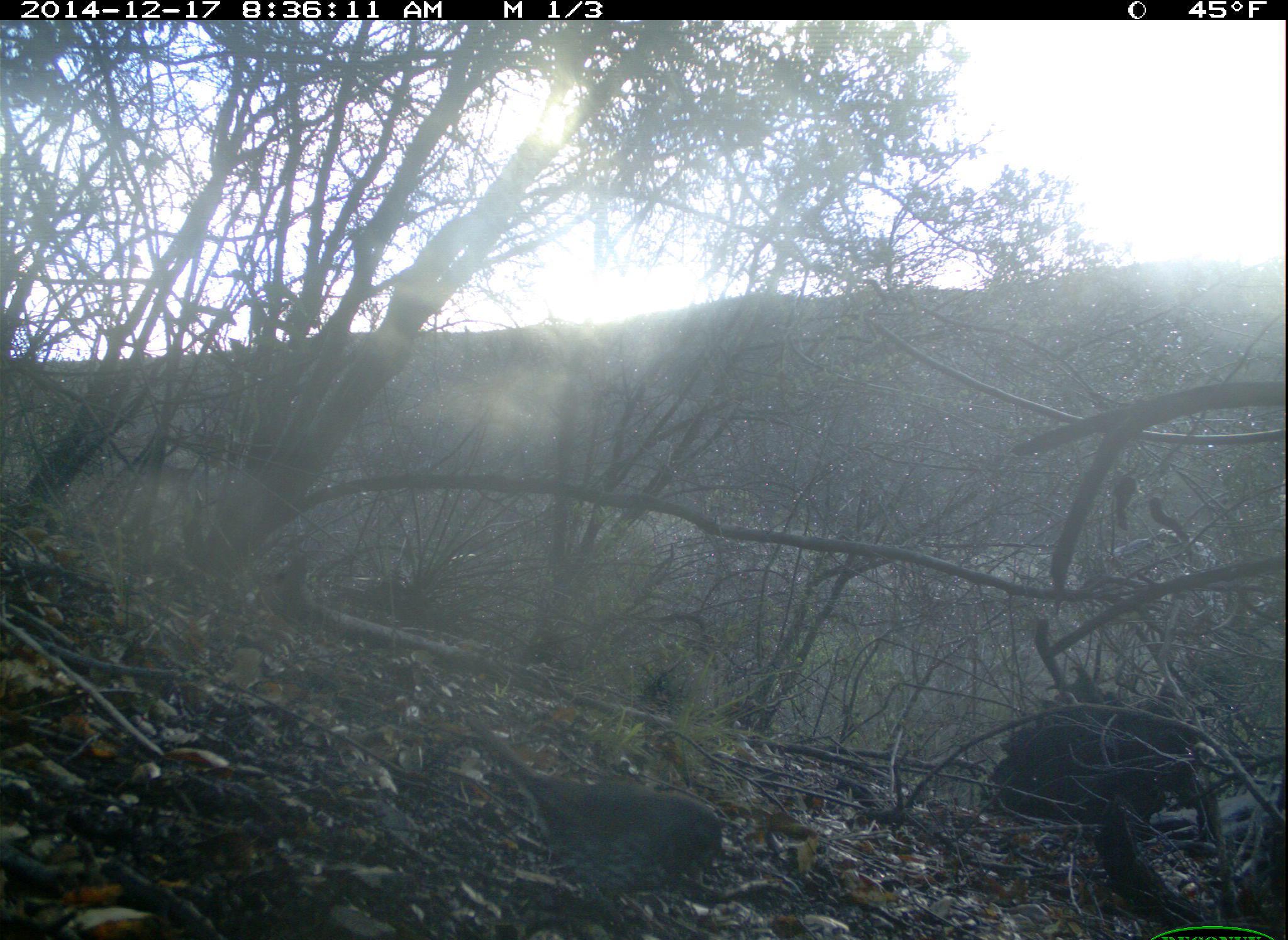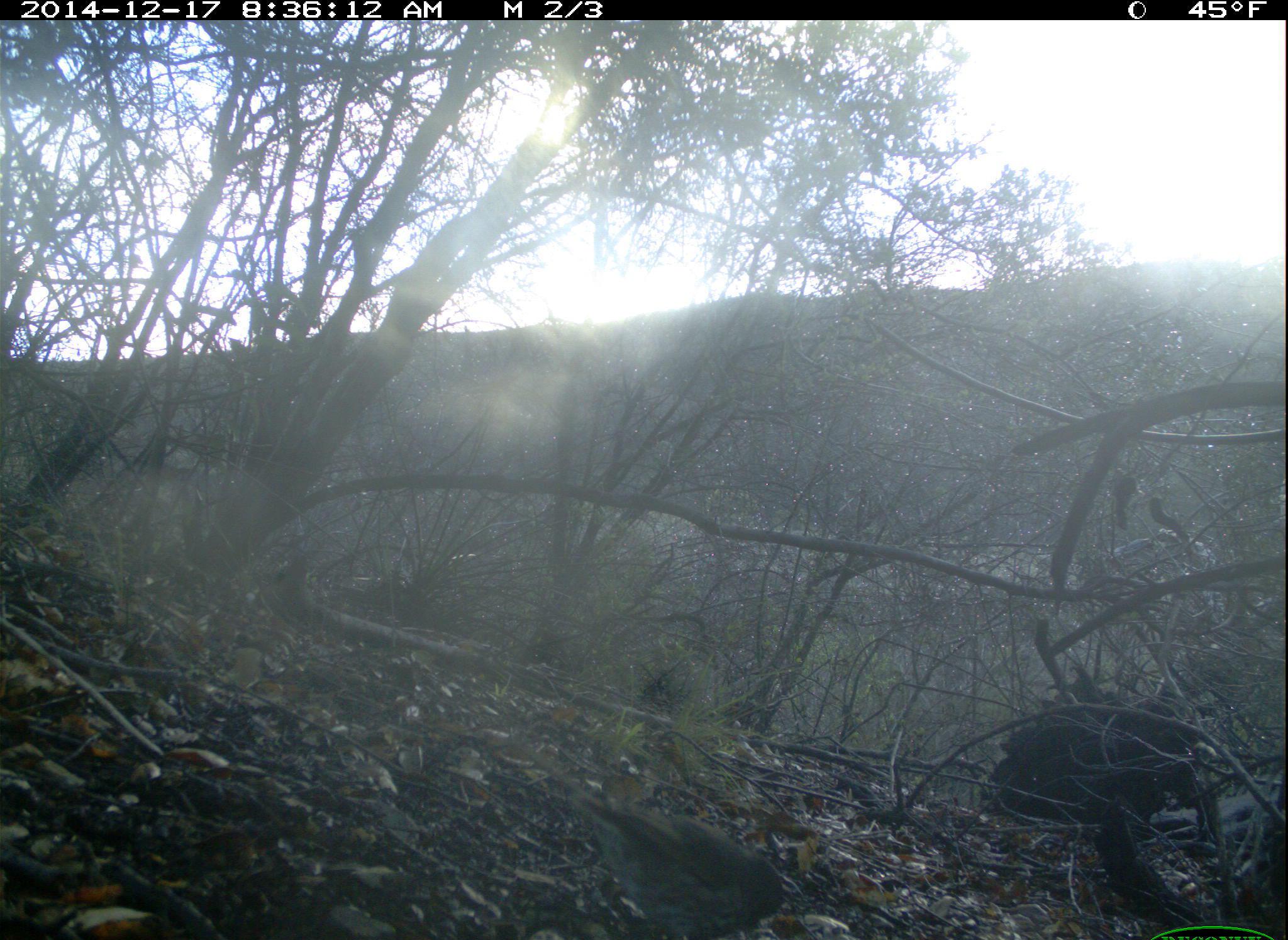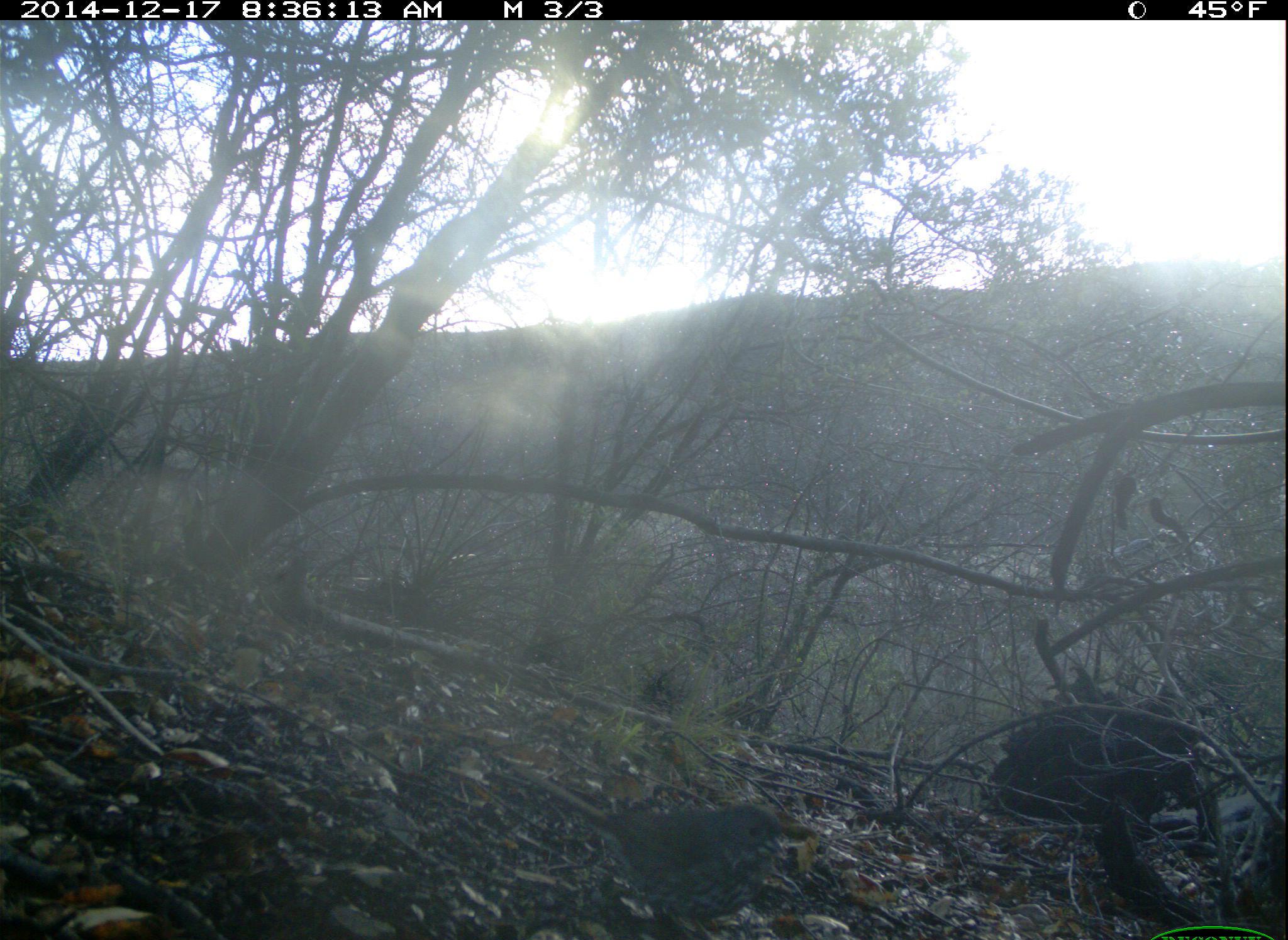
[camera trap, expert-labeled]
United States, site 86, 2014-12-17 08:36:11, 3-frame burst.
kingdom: Animalia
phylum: Chordata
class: Aves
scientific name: Aves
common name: bird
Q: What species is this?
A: Bird (Aves).